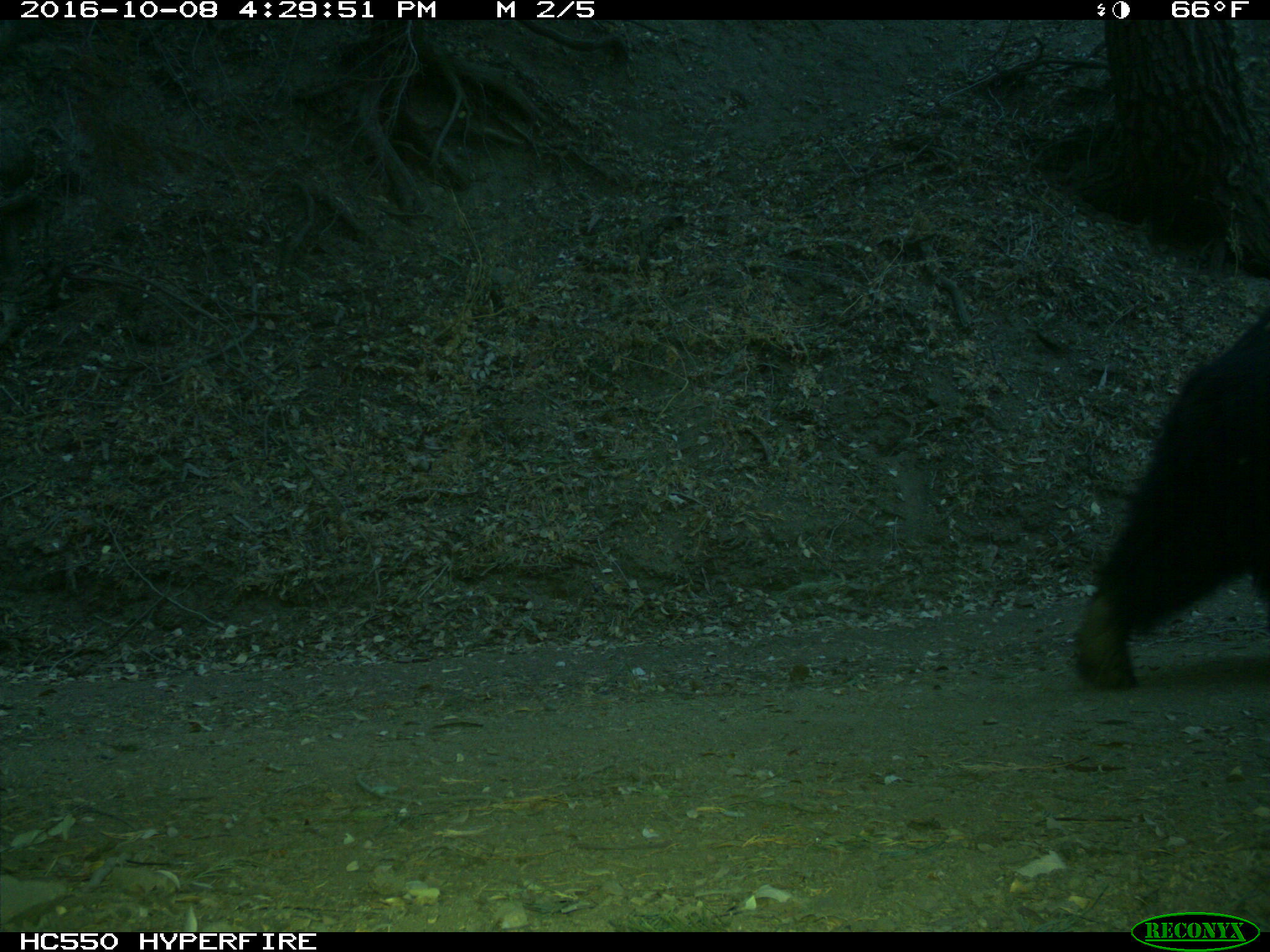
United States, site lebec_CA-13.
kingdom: Animalia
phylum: Chordata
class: Mammalia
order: Carnivora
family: Ursidae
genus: Ursus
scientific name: Ursus americanus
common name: american black bear